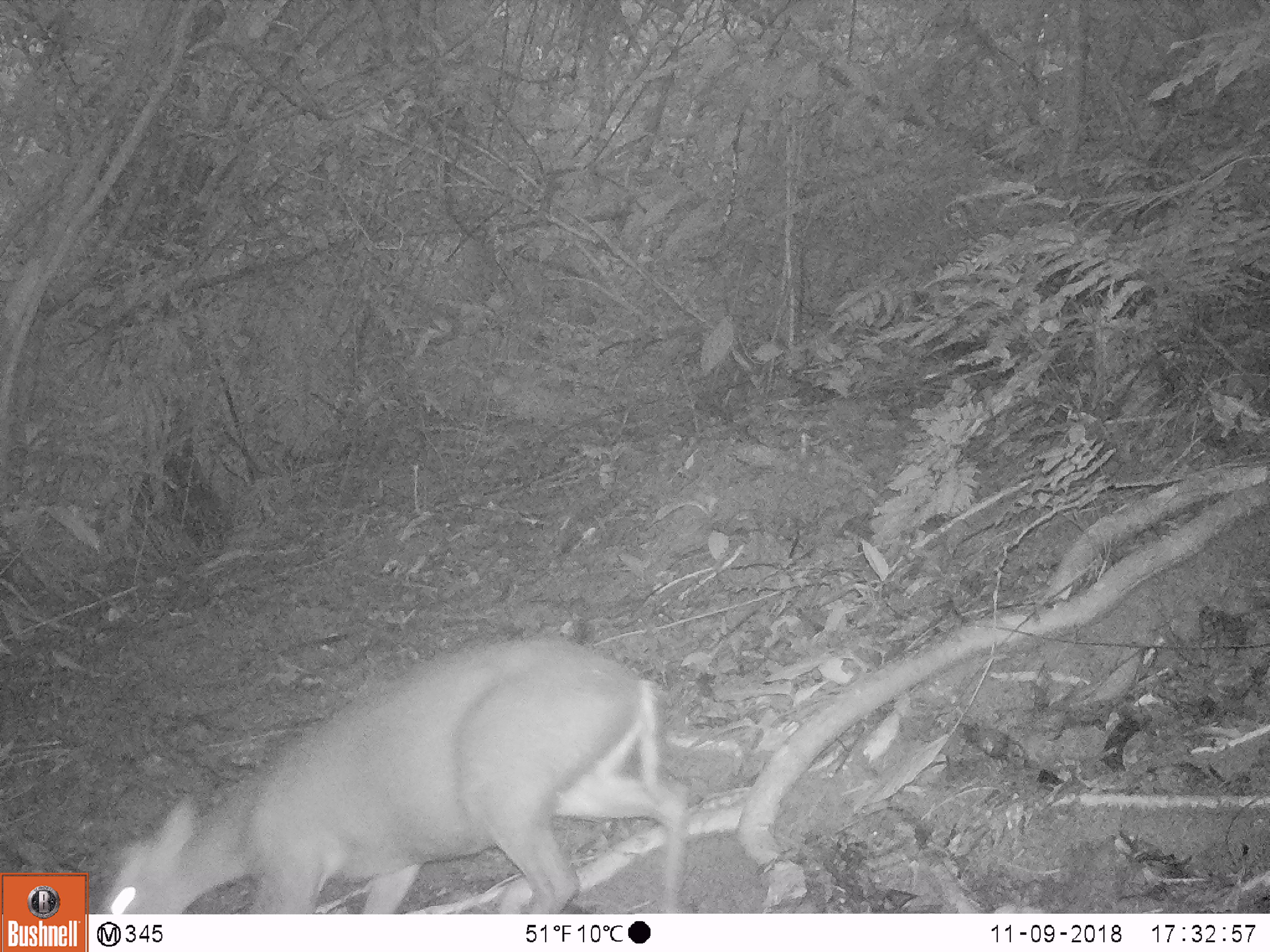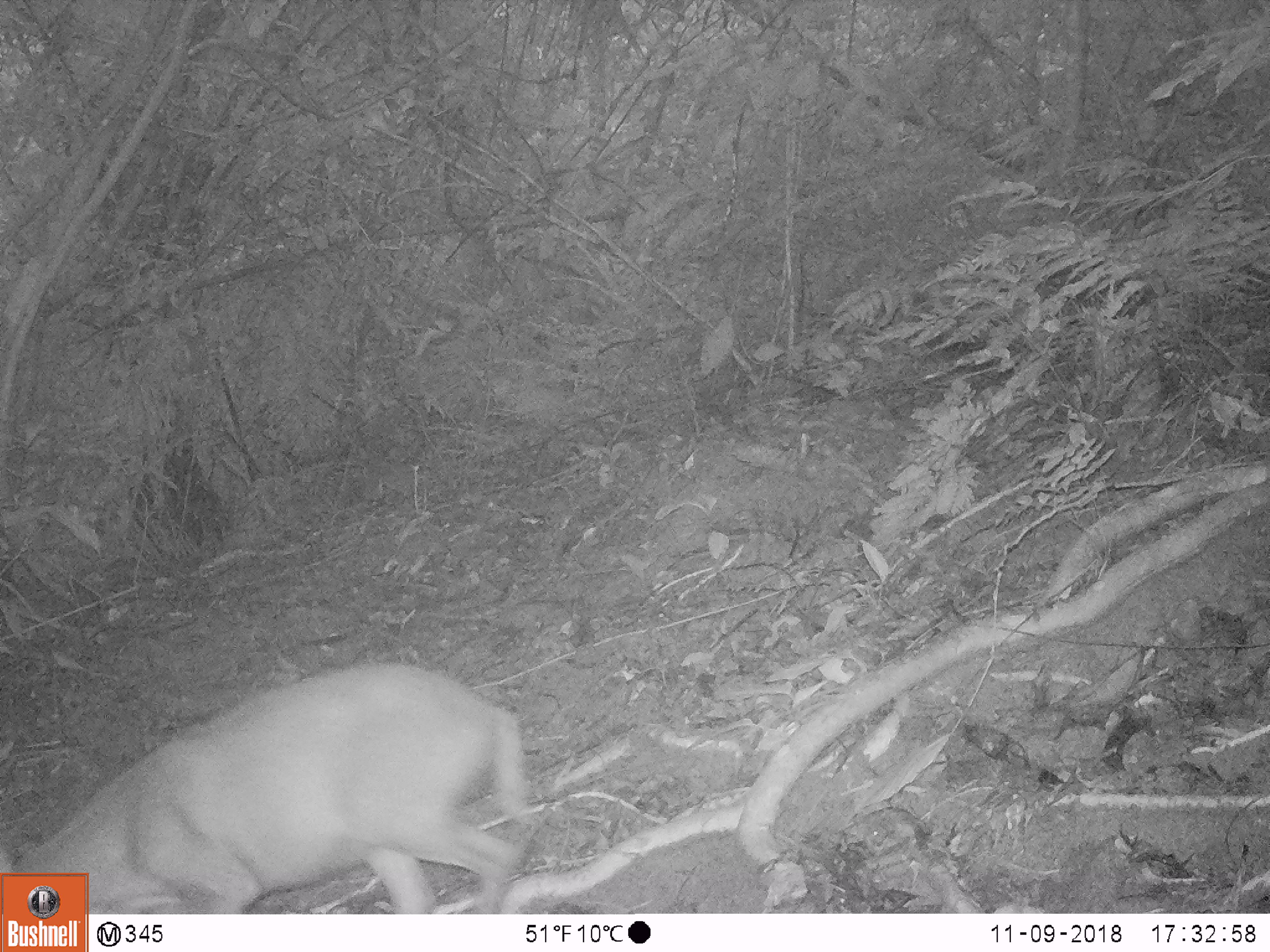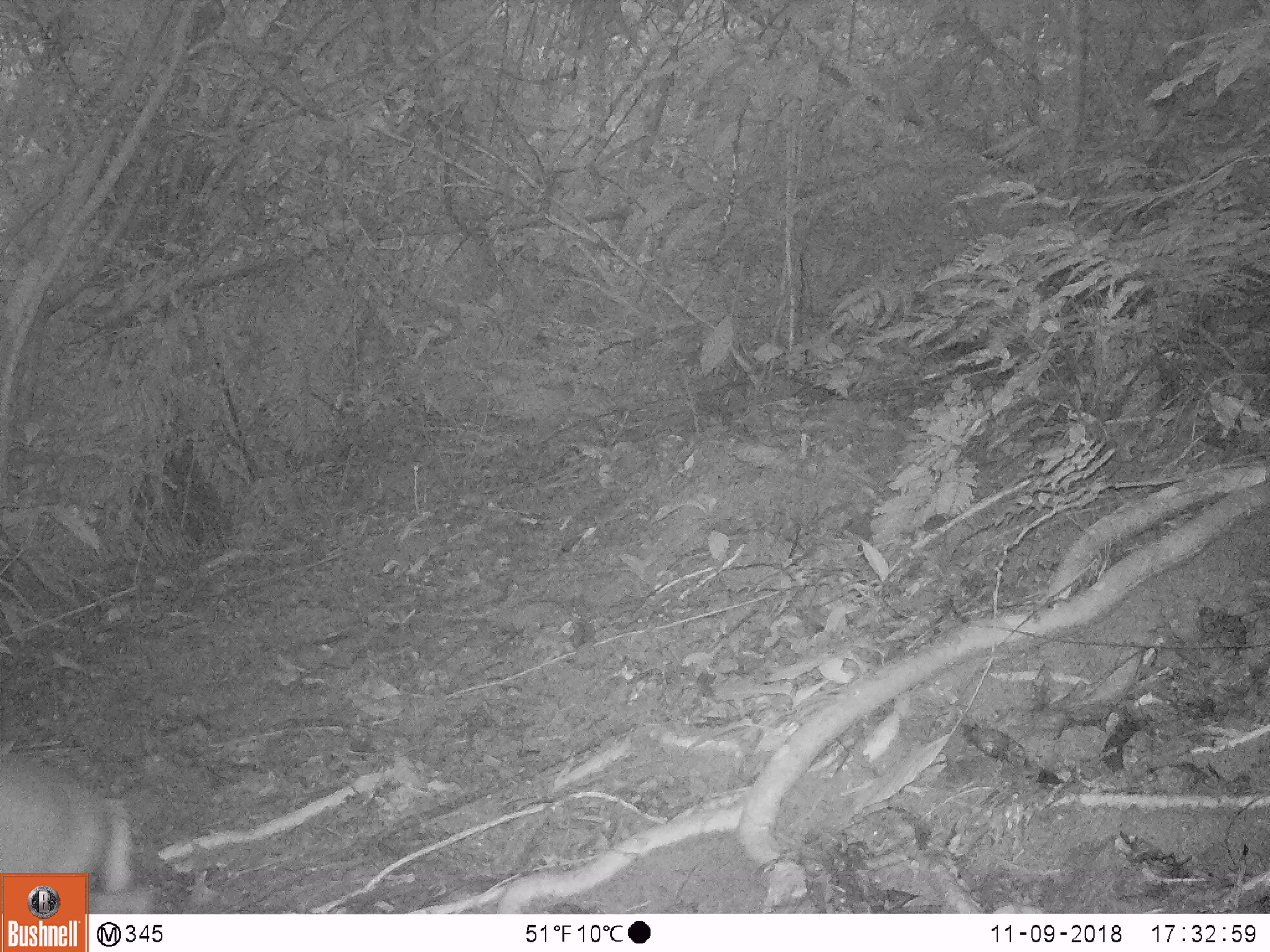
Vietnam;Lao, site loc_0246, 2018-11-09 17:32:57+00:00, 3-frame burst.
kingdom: Animalia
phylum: Chordata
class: Mammalia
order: Artiodactyla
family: Cervidae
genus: Muntiacus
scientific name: Muntiacus rooseveltorum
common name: roosevelt's muntjac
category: roosevelts muntjac group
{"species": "roosevelts muntjac group (roosevelt's muntjac) (Muntiacus rooseveltorum)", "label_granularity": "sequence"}